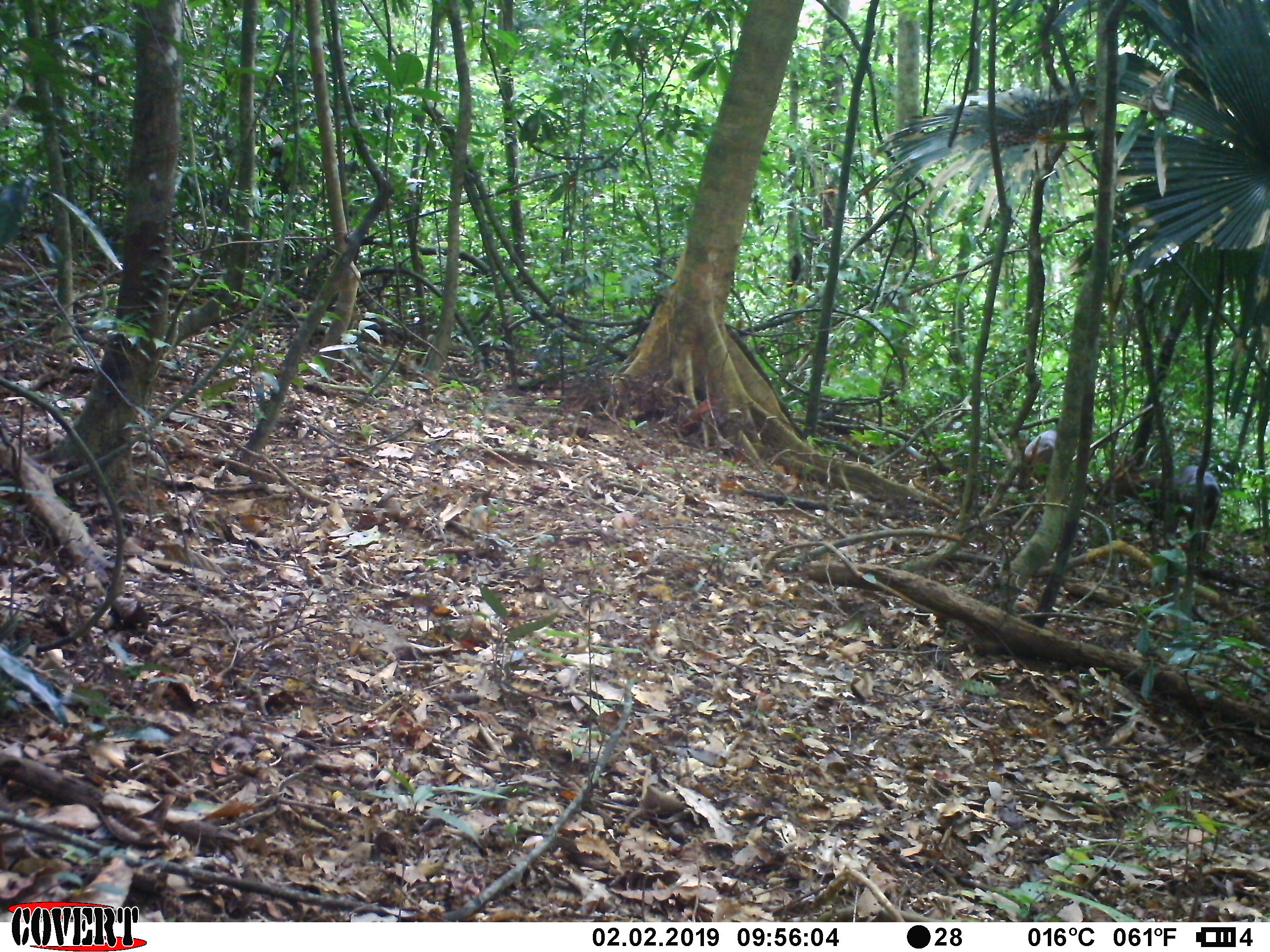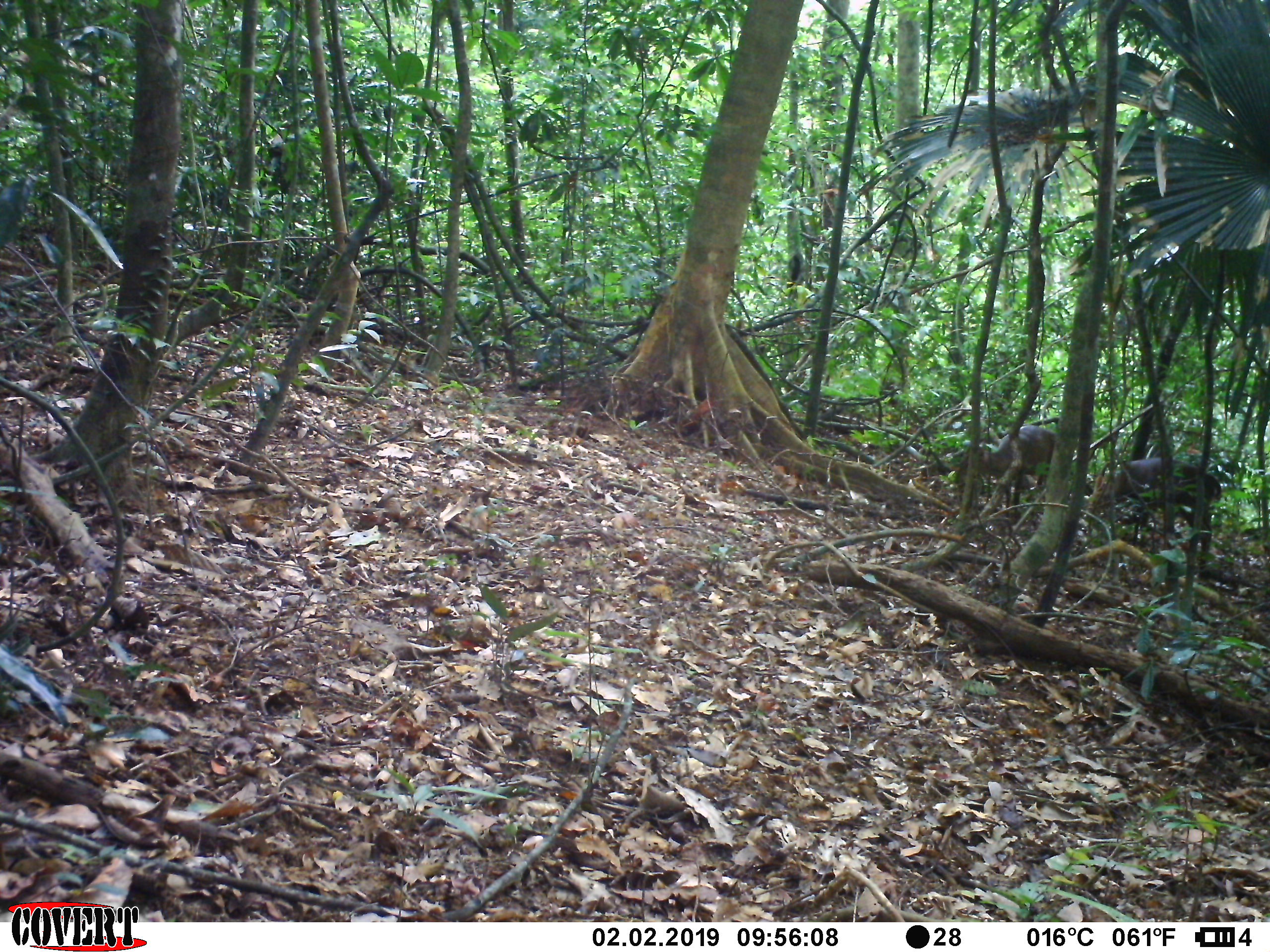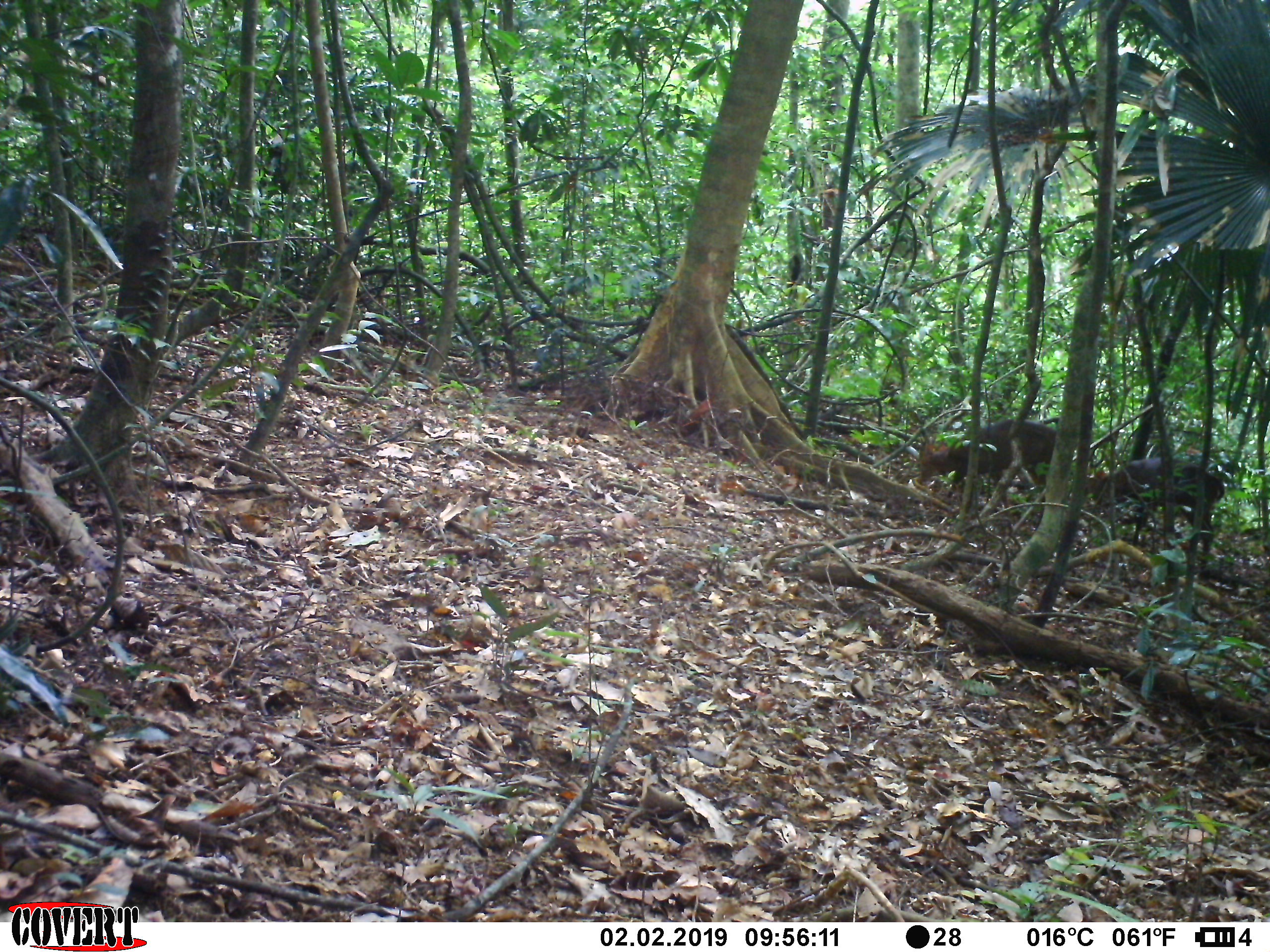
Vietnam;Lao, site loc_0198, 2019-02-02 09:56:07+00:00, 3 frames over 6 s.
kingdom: Animalia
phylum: Chordata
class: Mammalia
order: Artiodactyla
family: Cervidae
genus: Muntiacus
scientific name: Muntiacus vuquangensis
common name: large-antlered muntjac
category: large antlered muntjac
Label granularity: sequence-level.